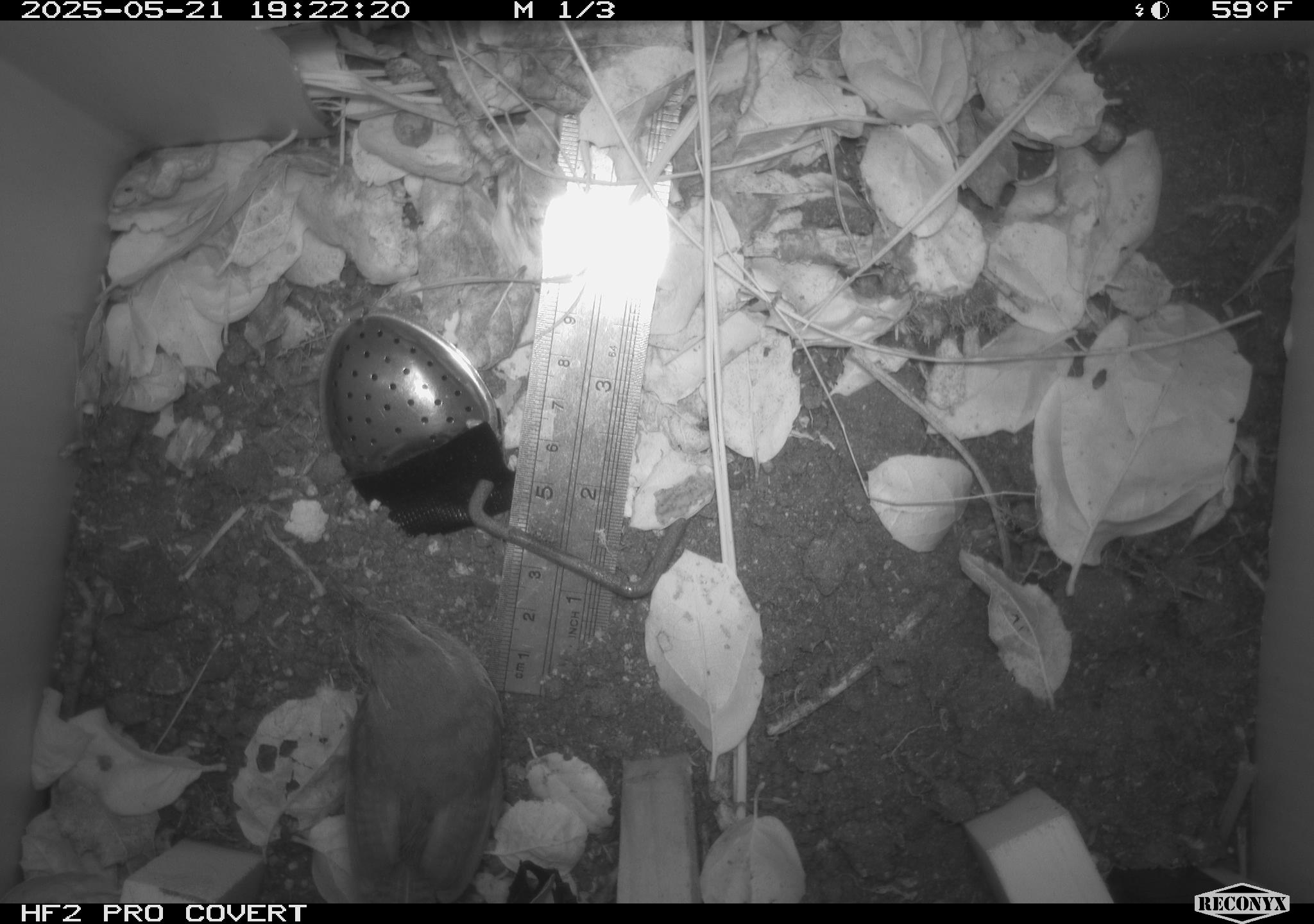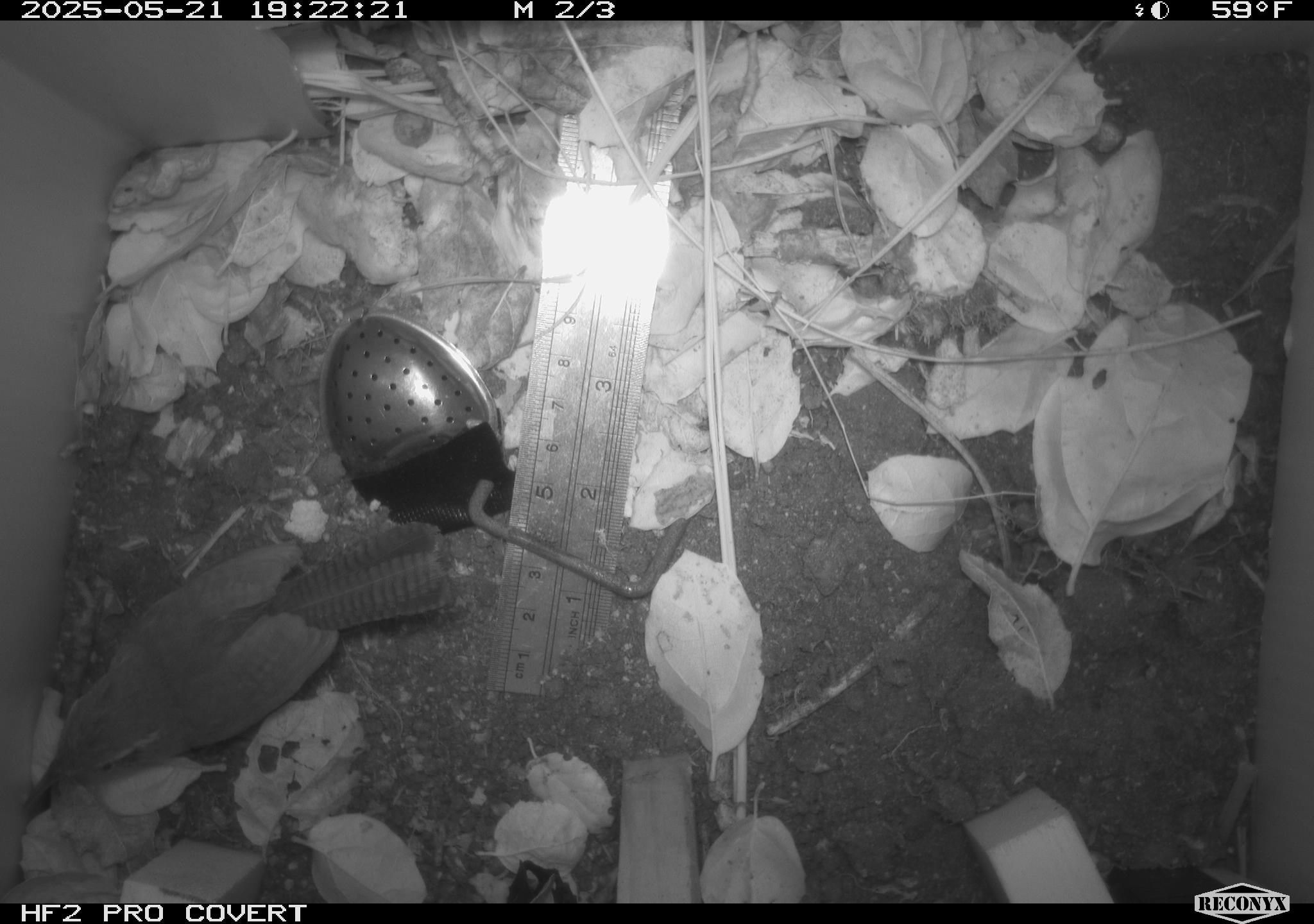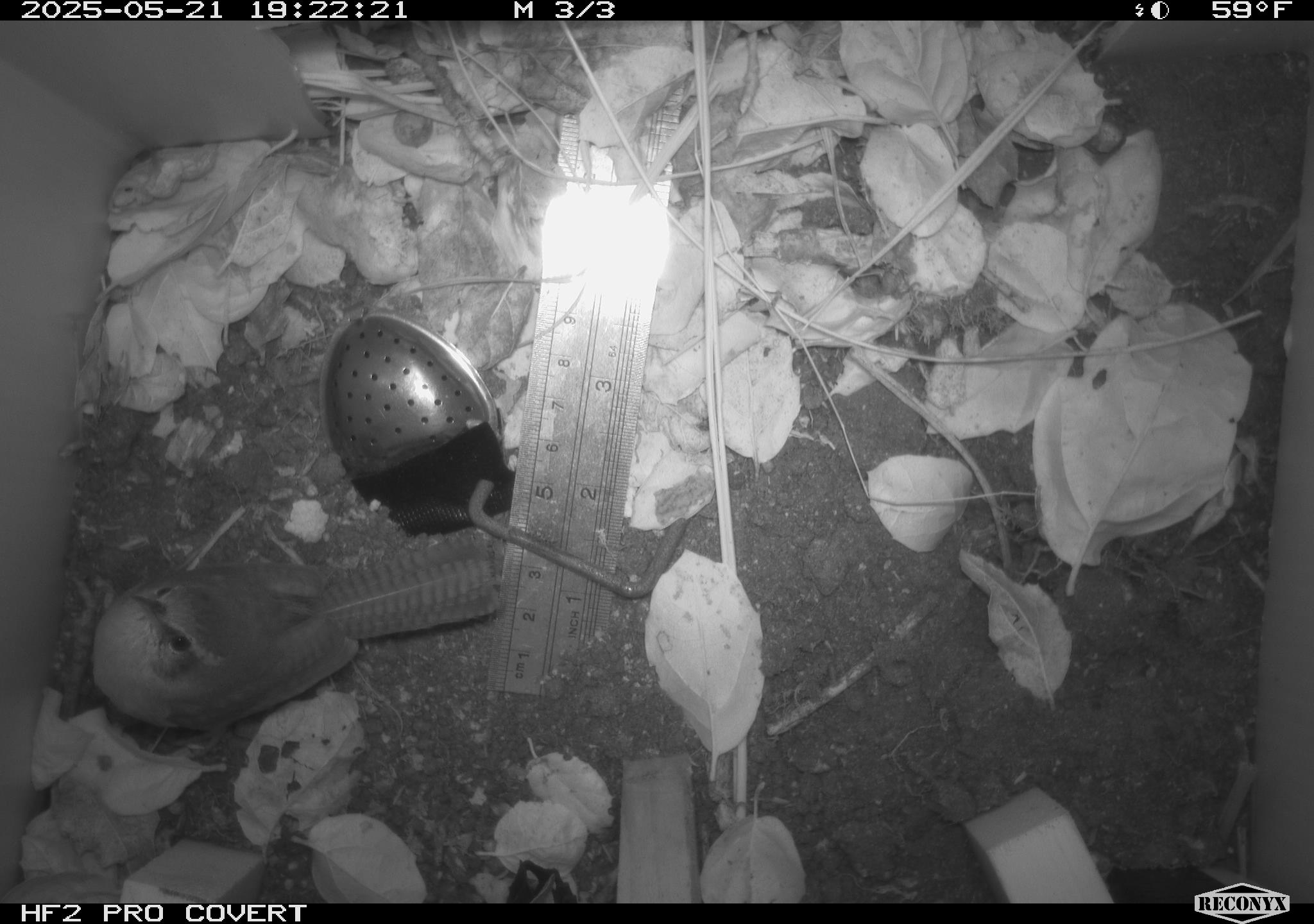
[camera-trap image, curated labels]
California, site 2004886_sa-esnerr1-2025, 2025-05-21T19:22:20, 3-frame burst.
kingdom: Animalia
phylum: Chordata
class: Aves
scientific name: Aves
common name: bird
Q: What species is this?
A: Bird (Aves).